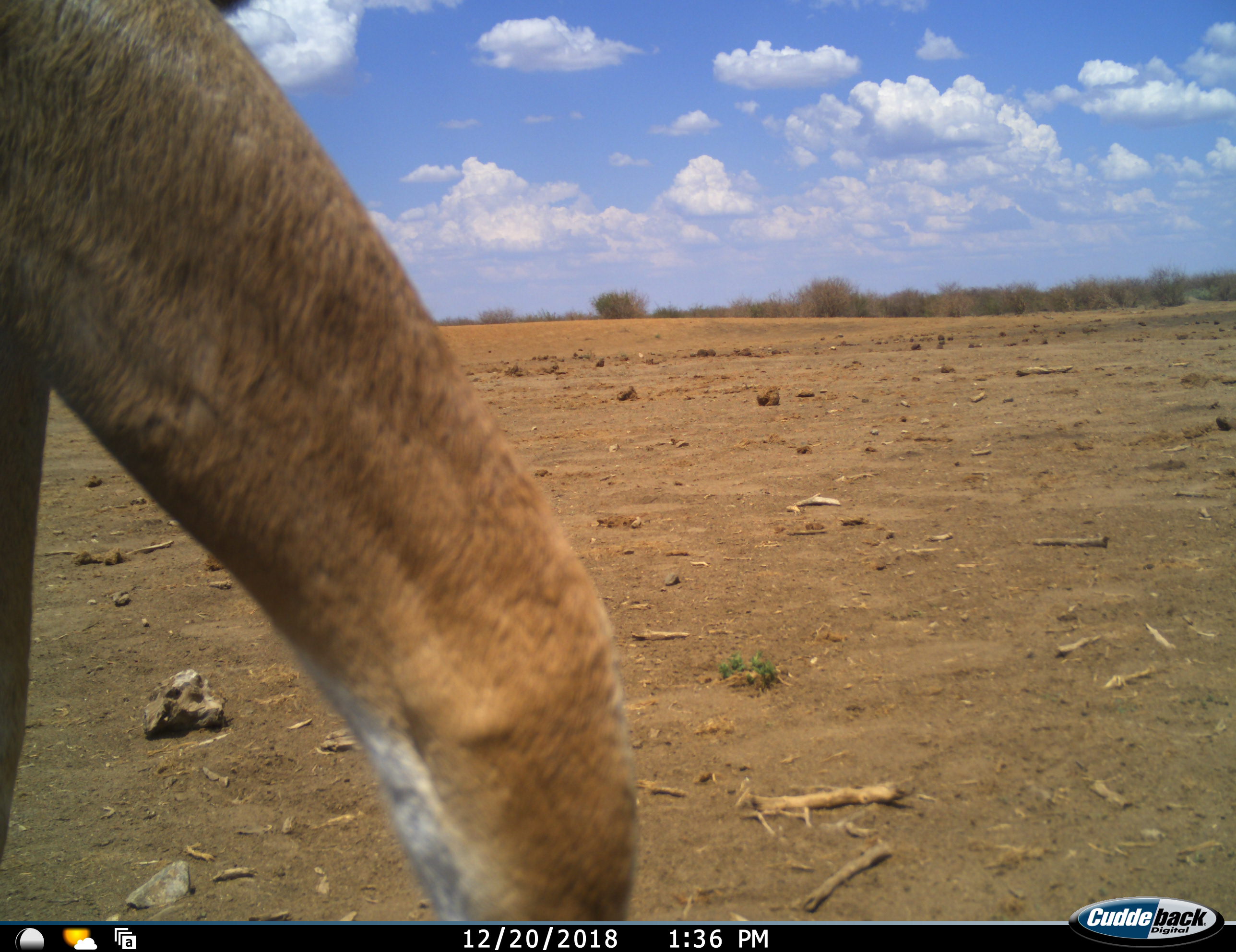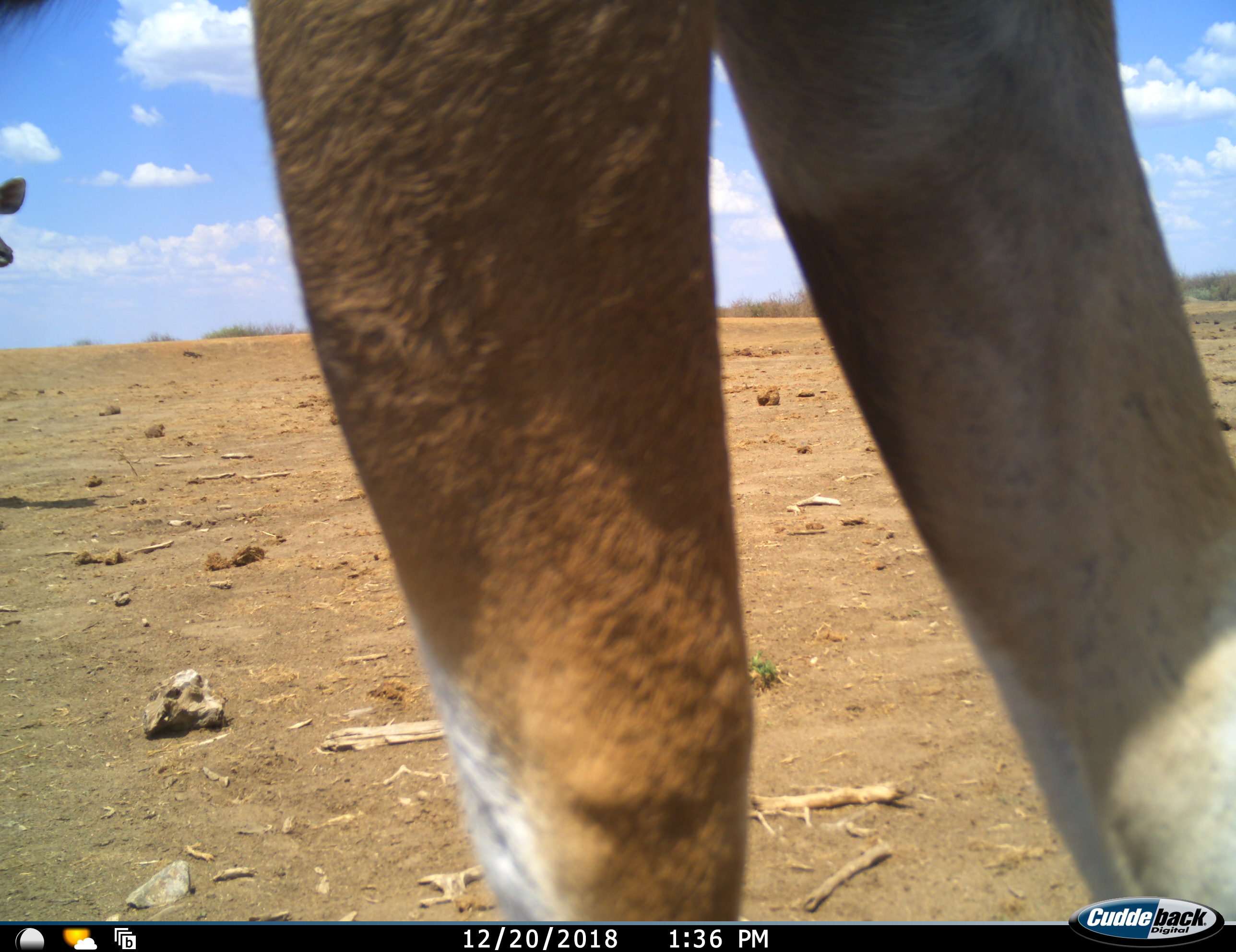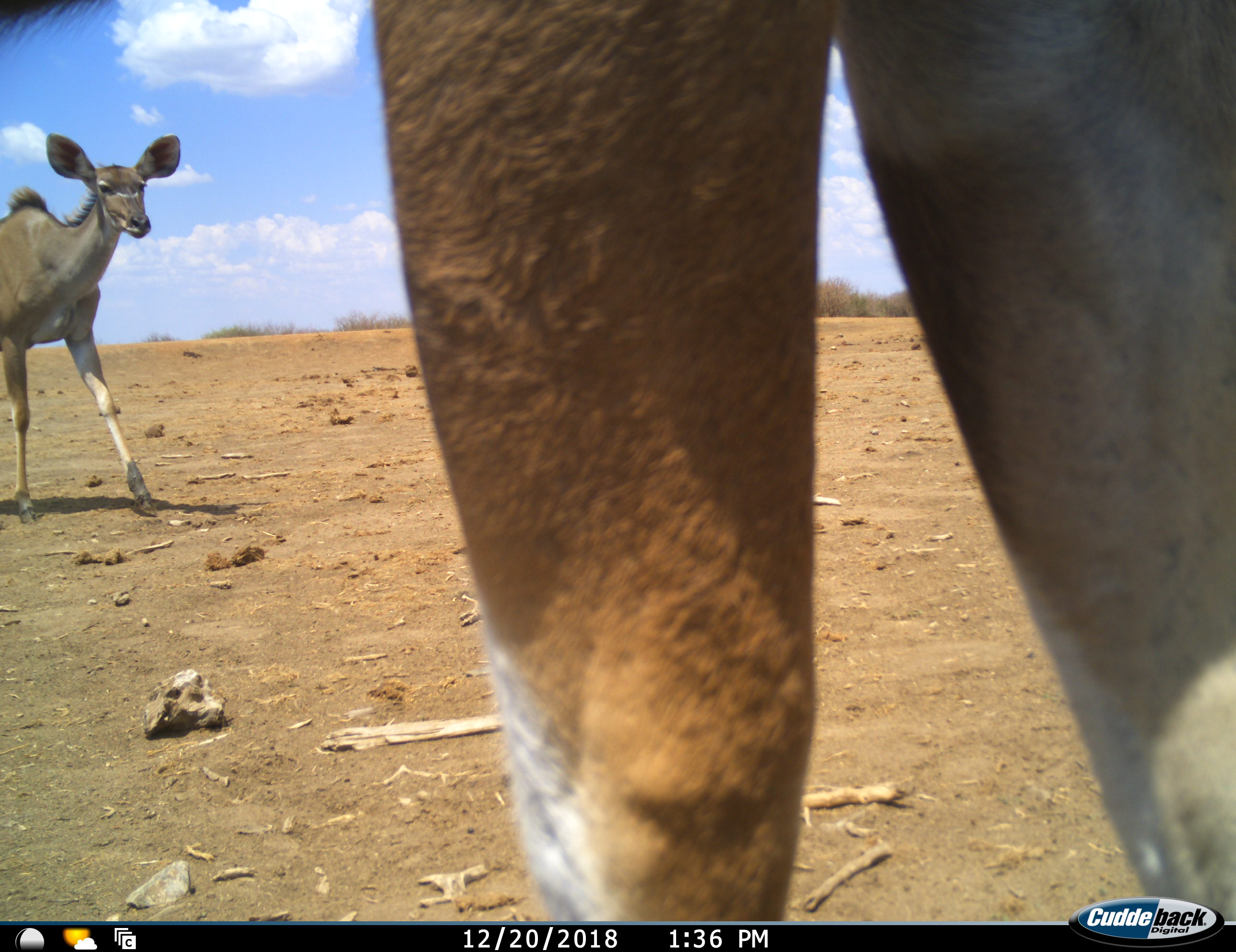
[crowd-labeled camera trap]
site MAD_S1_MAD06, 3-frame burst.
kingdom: Animalia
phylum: Chordata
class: Mammalia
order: Artiodactyla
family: Bovidae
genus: Tragelaphus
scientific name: Tragelaphus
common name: kudu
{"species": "kudu (Tragelaphus)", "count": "2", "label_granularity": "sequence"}